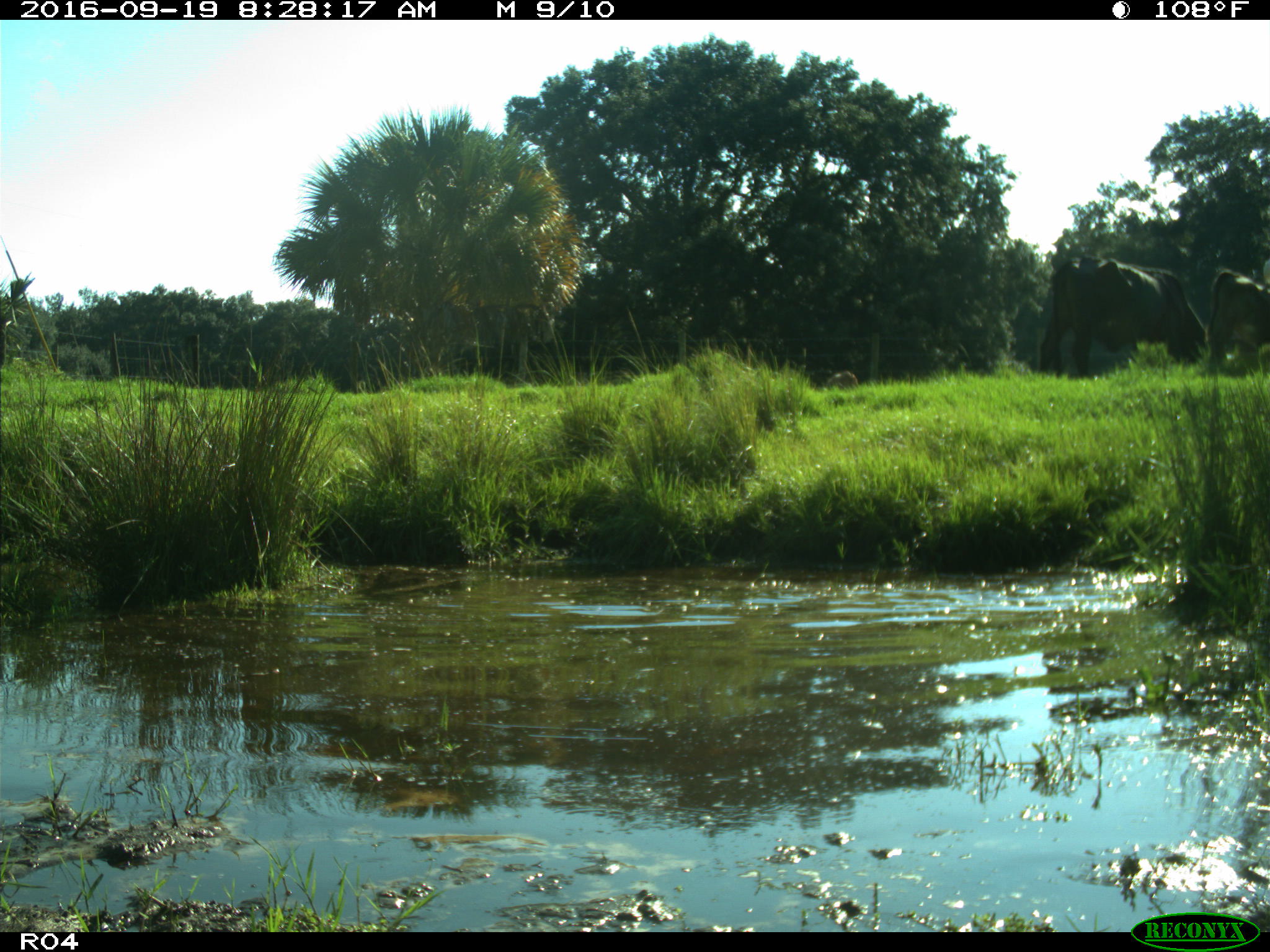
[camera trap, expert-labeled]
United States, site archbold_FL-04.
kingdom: Animalia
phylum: Chordata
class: Mammalia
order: Artiodactyla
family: Bovidae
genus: Bos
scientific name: Bos taurus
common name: domestic cow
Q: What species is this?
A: Bos taurus (domestic cow).